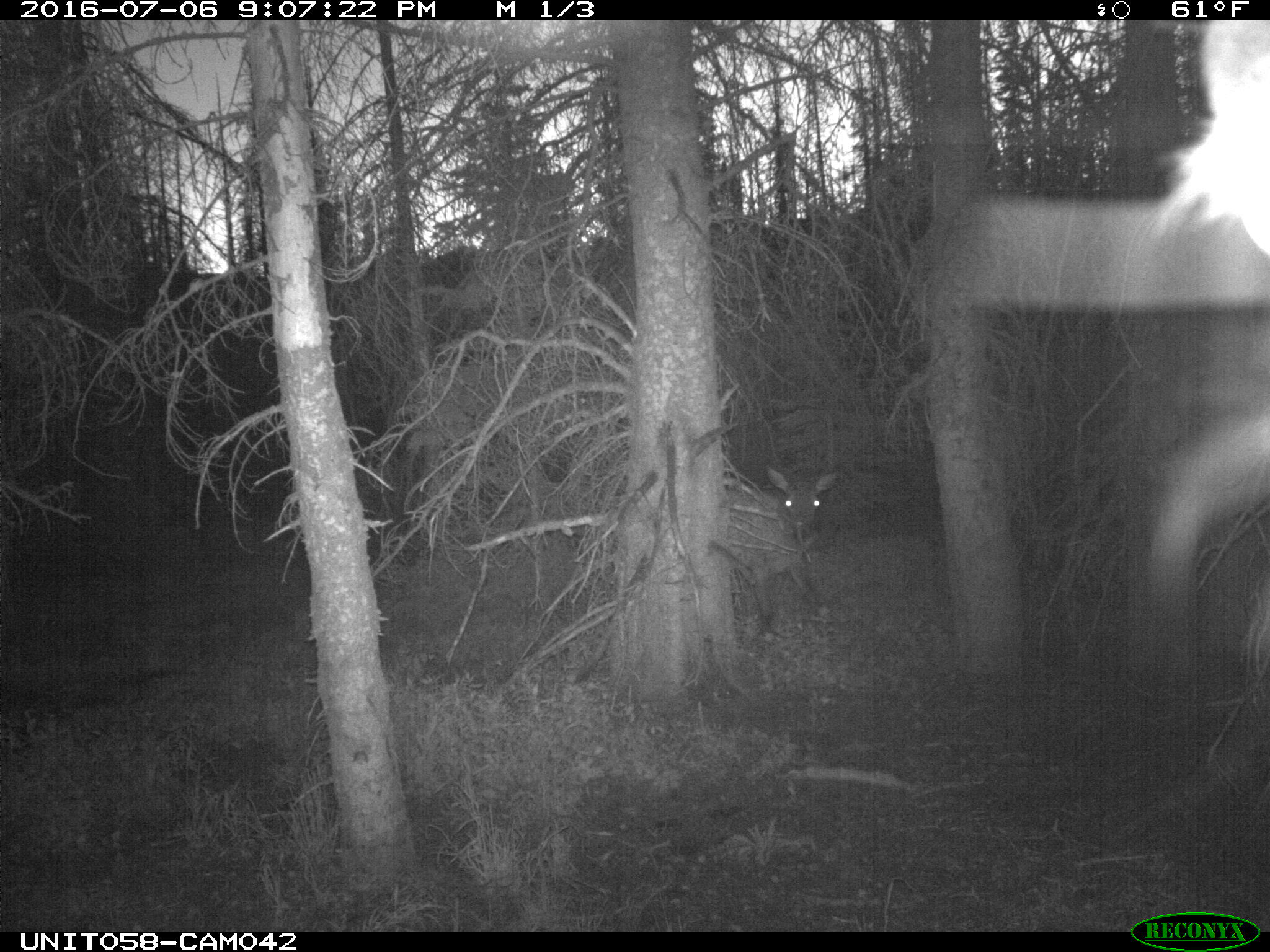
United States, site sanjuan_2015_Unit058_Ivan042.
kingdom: Animalia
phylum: Chordata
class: Mammalia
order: Artiodactyla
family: Cervidae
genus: Cervus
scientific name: Cervus elaphus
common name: red deer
Cervus elaphus (red deer).